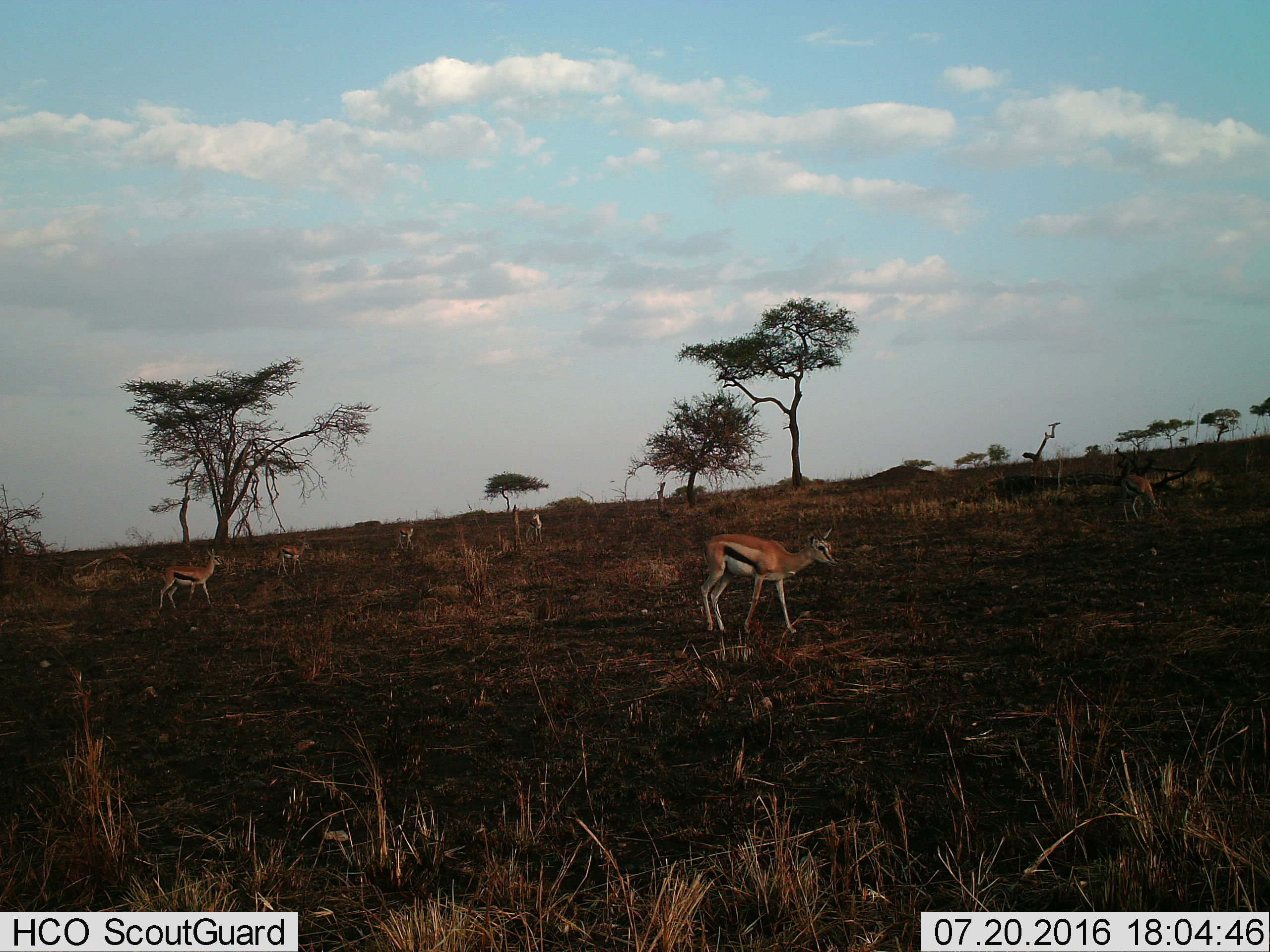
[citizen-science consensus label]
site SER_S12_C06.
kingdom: Animalia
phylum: Chordata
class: Mammalia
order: Artiodactyla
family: Bovidae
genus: Eudorcas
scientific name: Eudorcas thomsonii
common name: thomson's gazelle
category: gazellethomsons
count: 6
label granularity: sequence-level